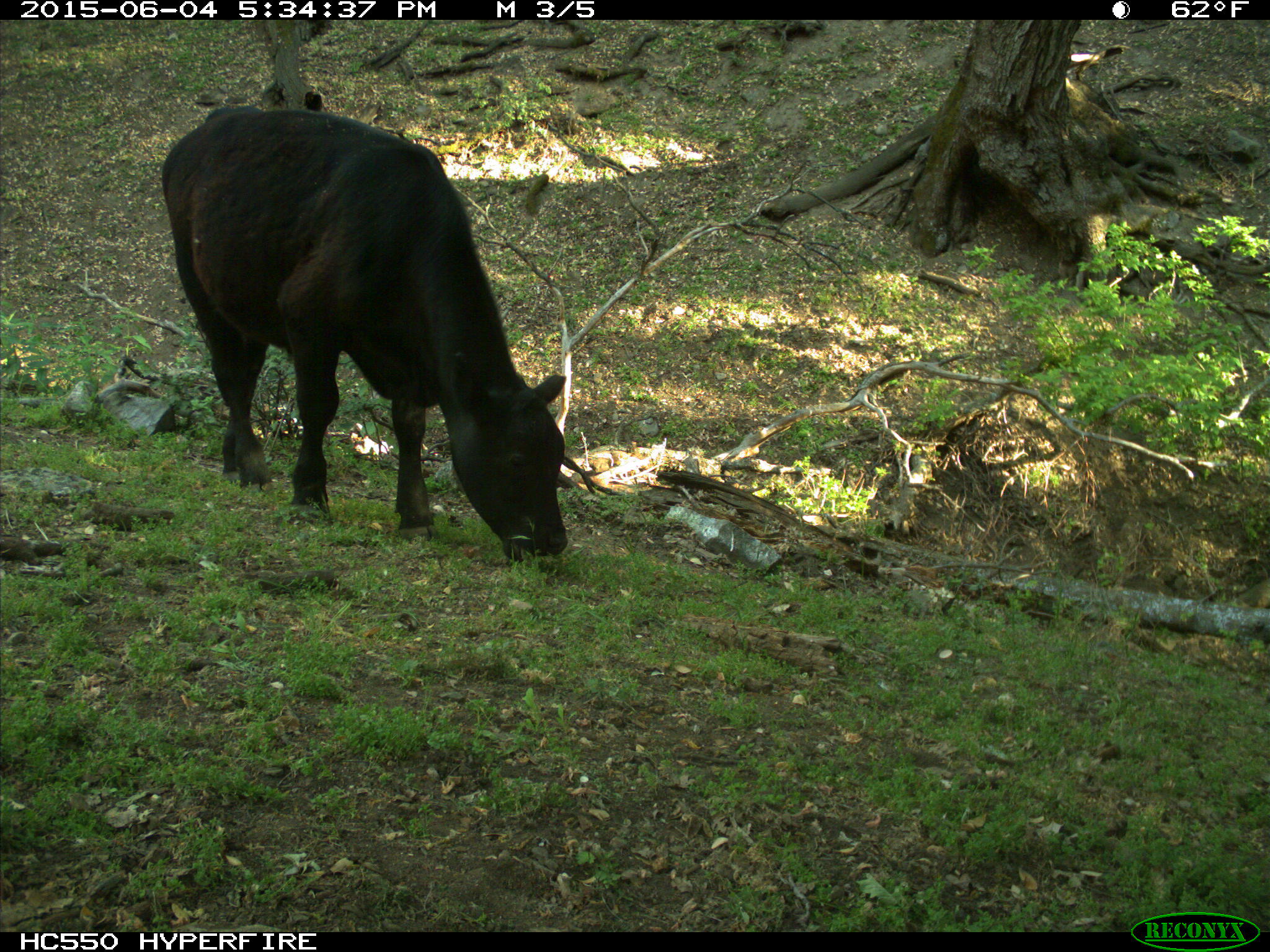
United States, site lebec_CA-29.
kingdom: Animalia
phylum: Chordata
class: Mammalia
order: Artiodactyla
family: Bovidae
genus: Bos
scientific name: Bos taurus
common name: domestic cow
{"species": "Bos taurus (domestic cow)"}